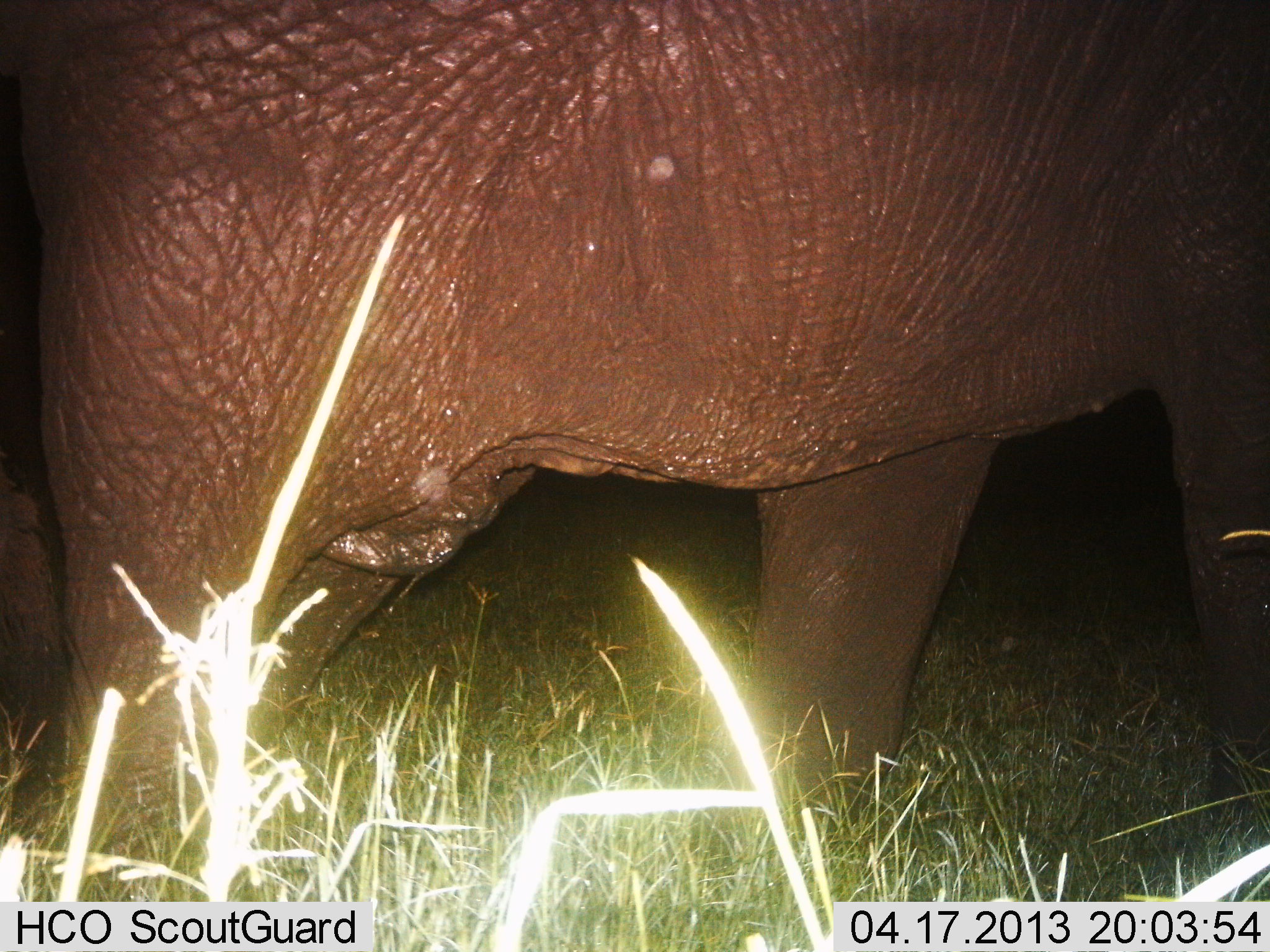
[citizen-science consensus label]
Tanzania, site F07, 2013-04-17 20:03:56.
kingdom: Animalia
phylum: Chordata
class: Mammalia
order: Proboscidea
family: Elephantidae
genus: Loxodonta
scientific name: Loxodonta africana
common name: african bush elephant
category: elephant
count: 1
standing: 62%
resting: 0%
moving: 42%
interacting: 0%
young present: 8%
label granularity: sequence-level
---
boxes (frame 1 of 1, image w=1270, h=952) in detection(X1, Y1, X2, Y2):
animal: detection(1, 0, 1269, 900)